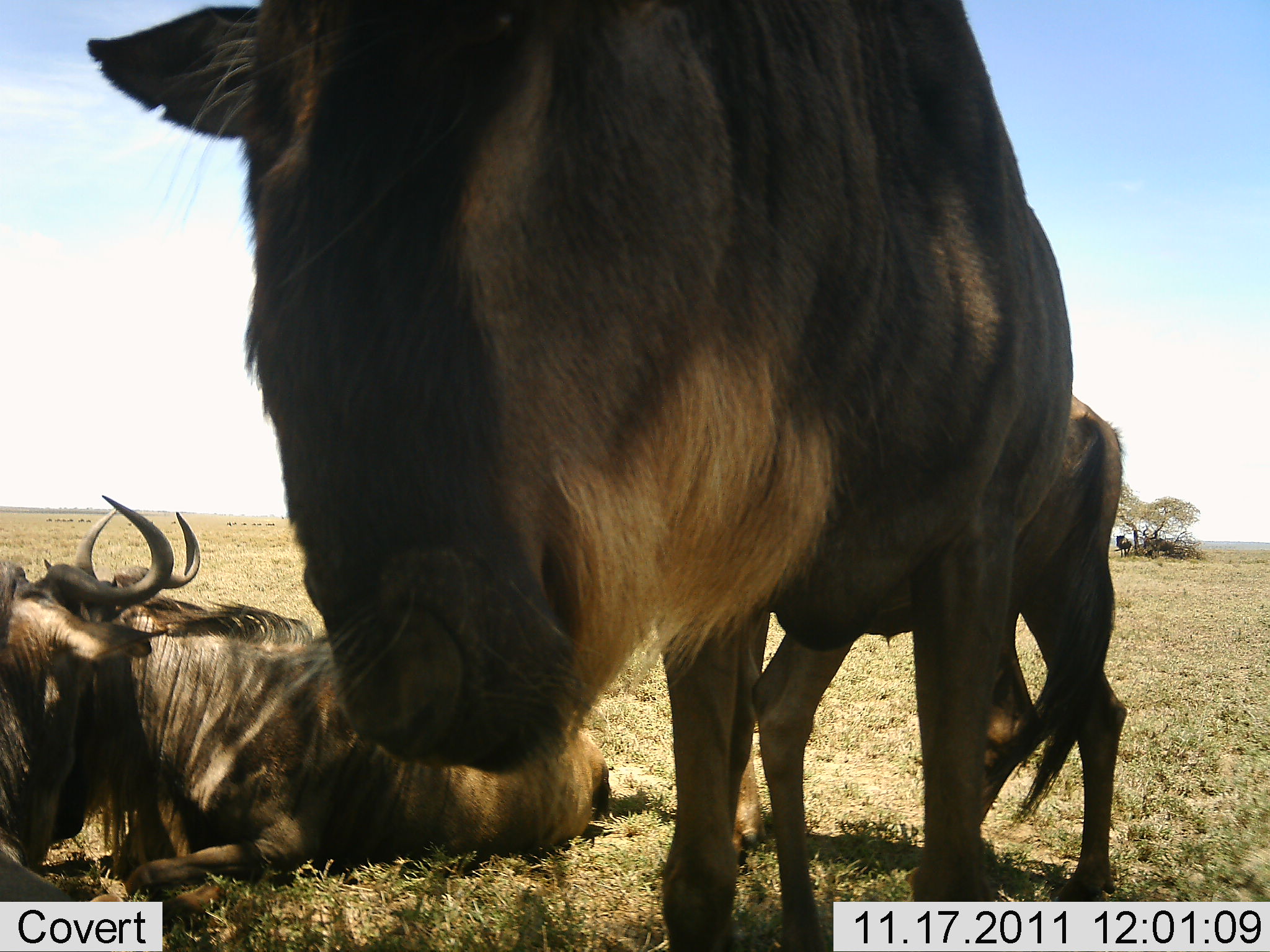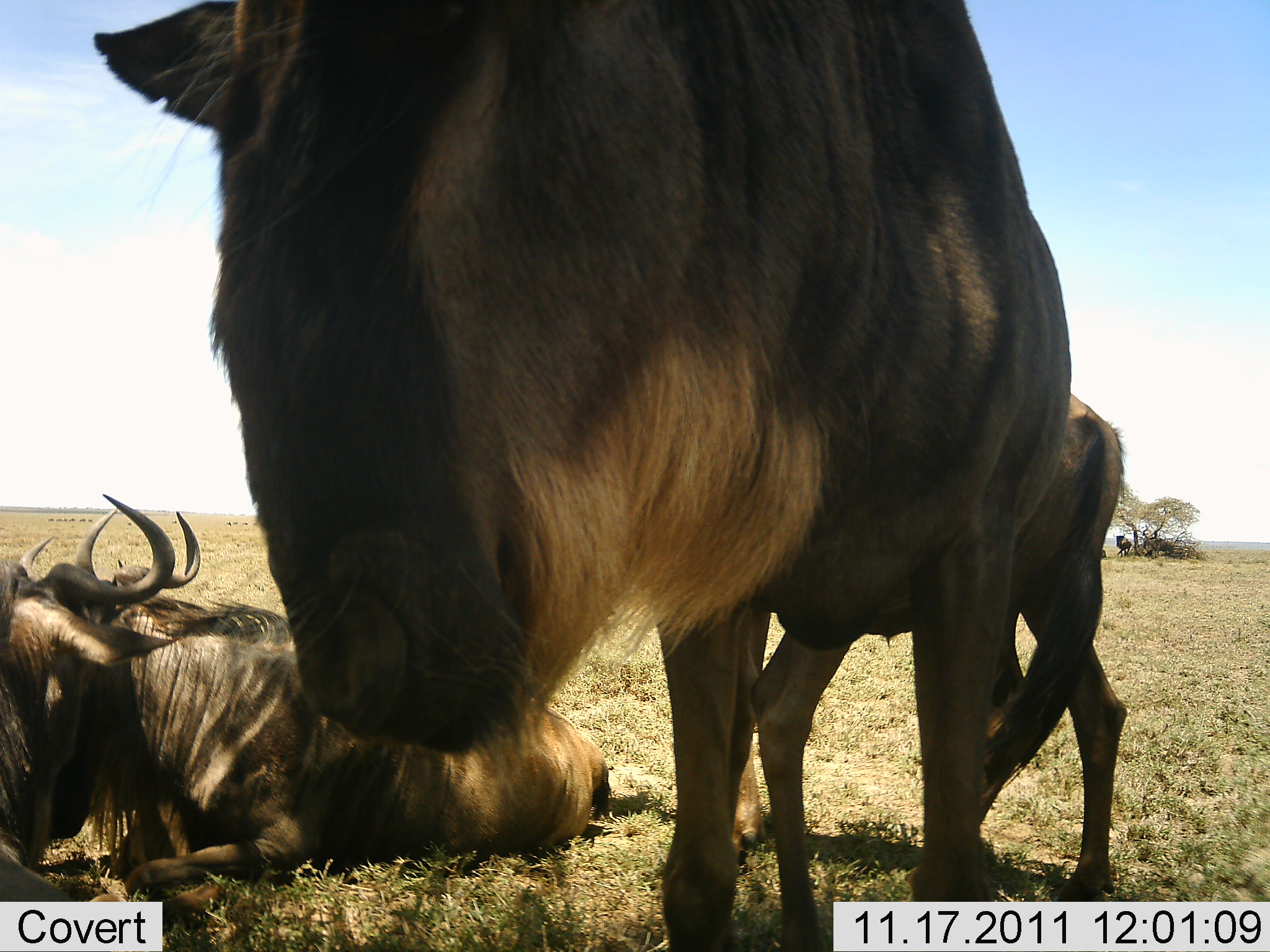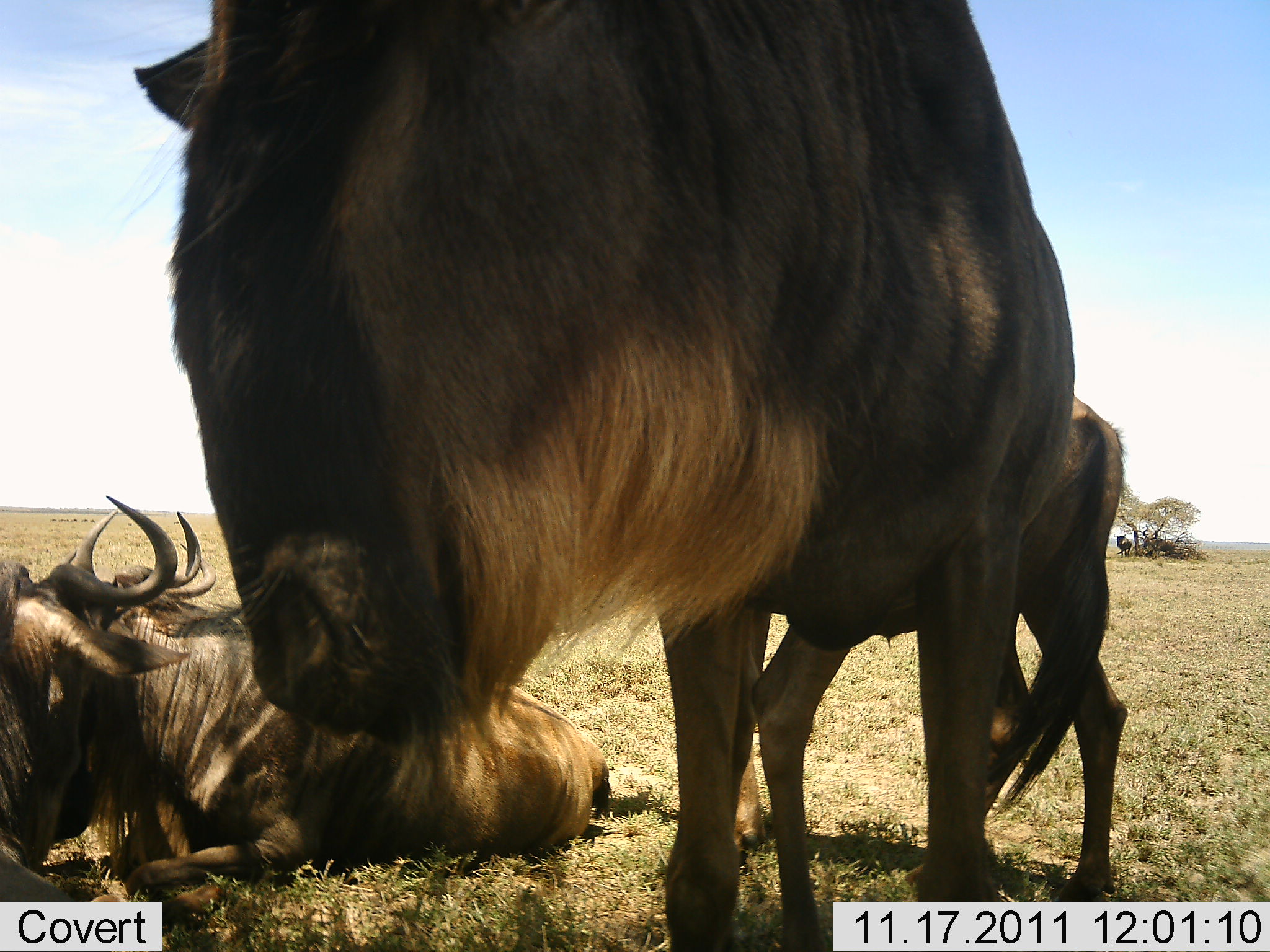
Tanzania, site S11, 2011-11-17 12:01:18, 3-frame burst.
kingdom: Animalia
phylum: Chordata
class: Mammalia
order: Artiodactyla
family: Bovidae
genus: Connochaetes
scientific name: Connochaetes taurinus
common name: blue wildebeest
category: wildebeest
Wildebeest (blue wildebeest) (Connochaetes taurinus), count 4. Behavior (volunteer vote fractions): standing 71%, resting 100%, moving 7%, interacting 14%. Young present (vote fraction): 21%. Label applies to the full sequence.